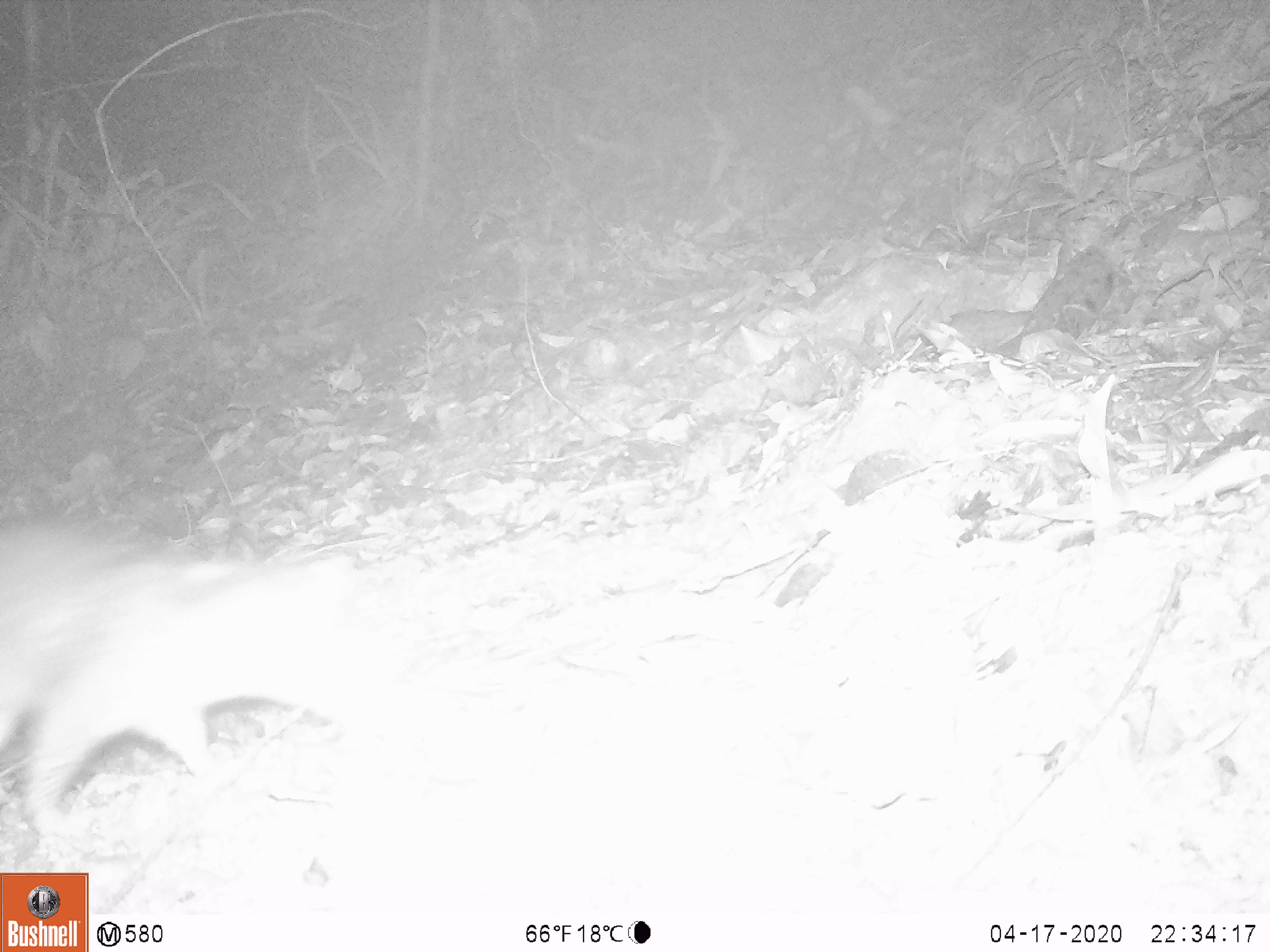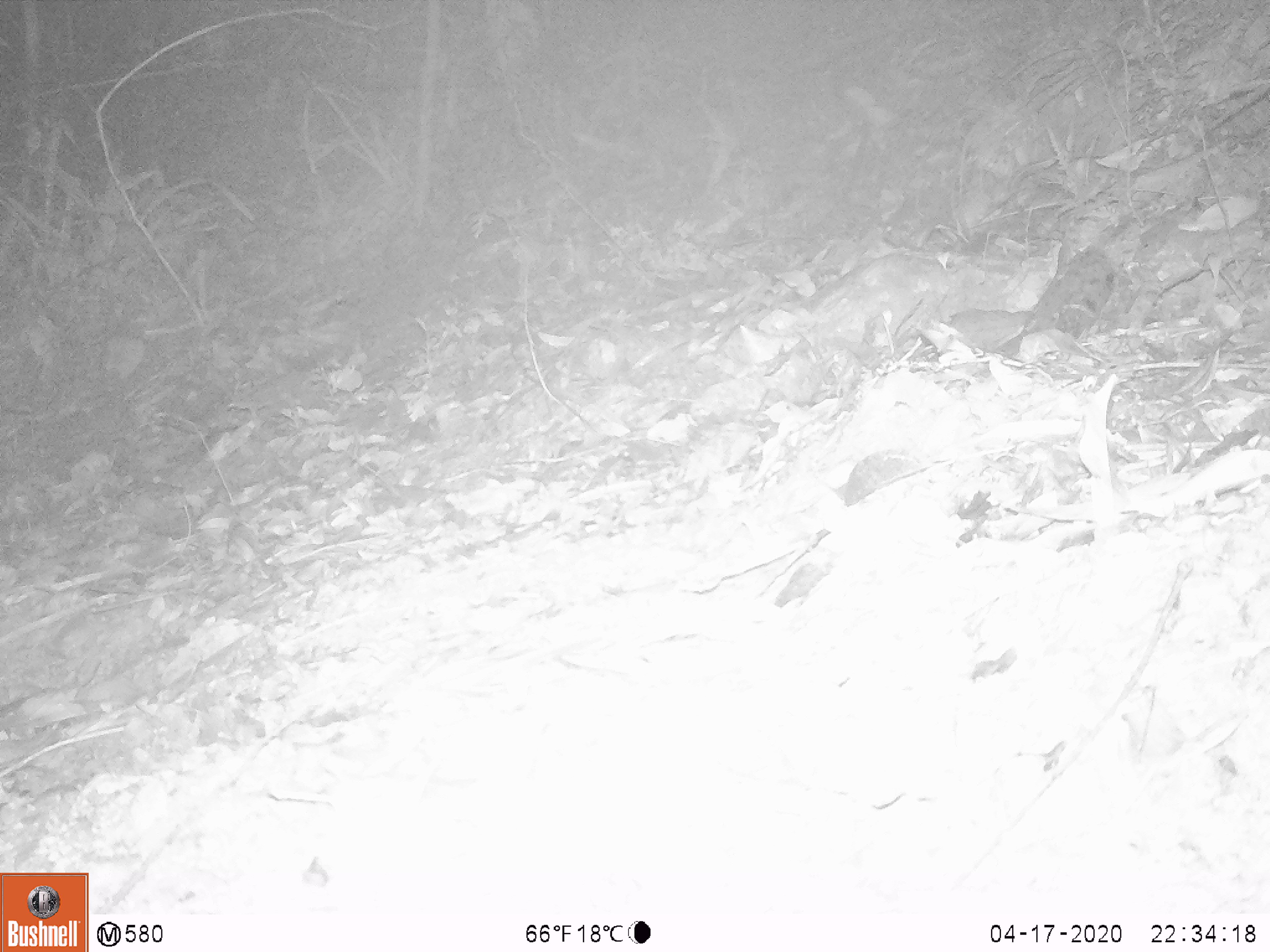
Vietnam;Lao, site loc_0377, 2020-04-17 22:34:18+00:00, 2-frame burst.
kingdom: Animalia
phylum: Chordata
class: Mammalia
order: Carnivora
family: Mustelidae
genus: Melogale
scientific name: Melogale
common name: ferret badger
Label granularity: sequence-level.